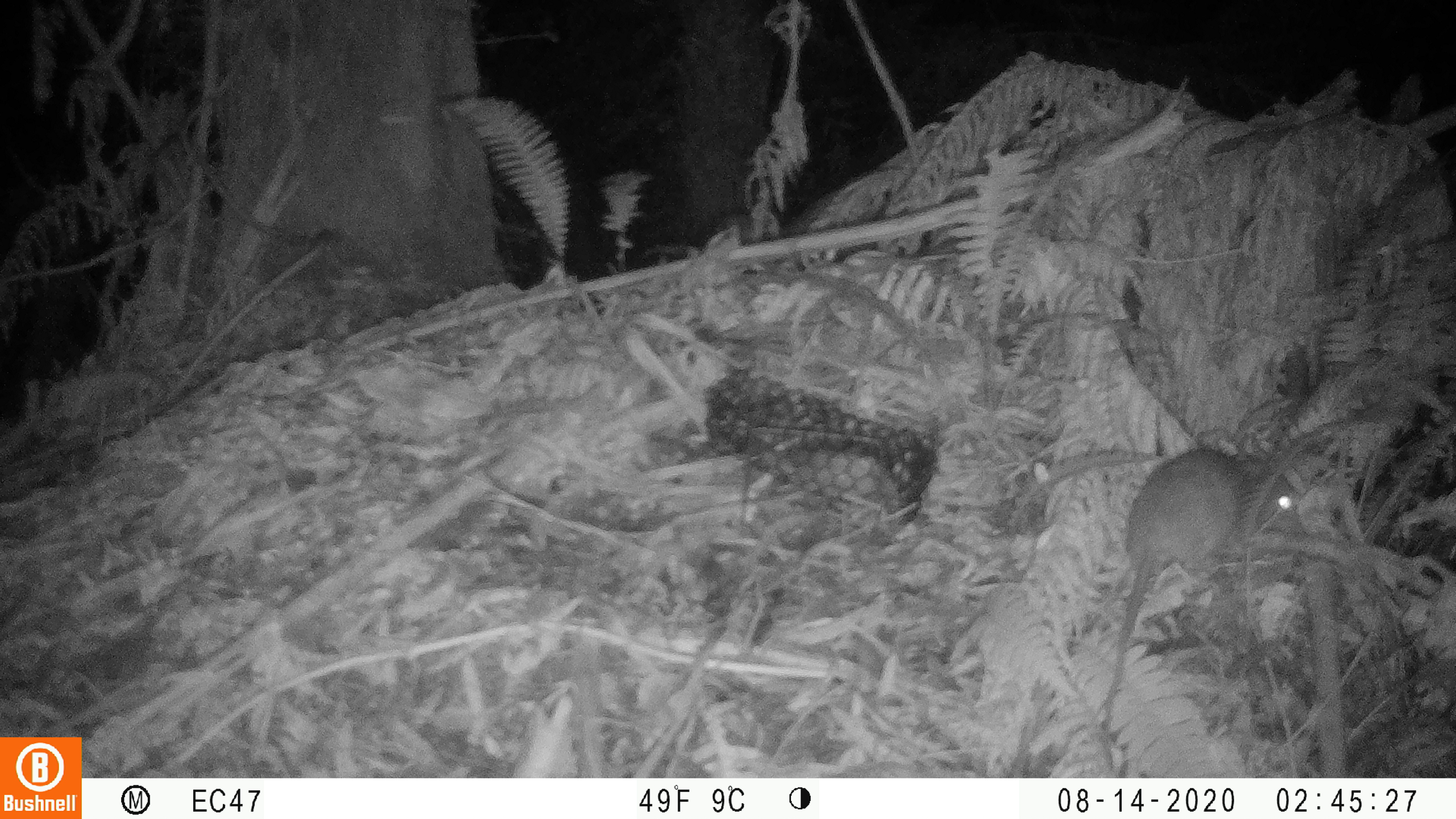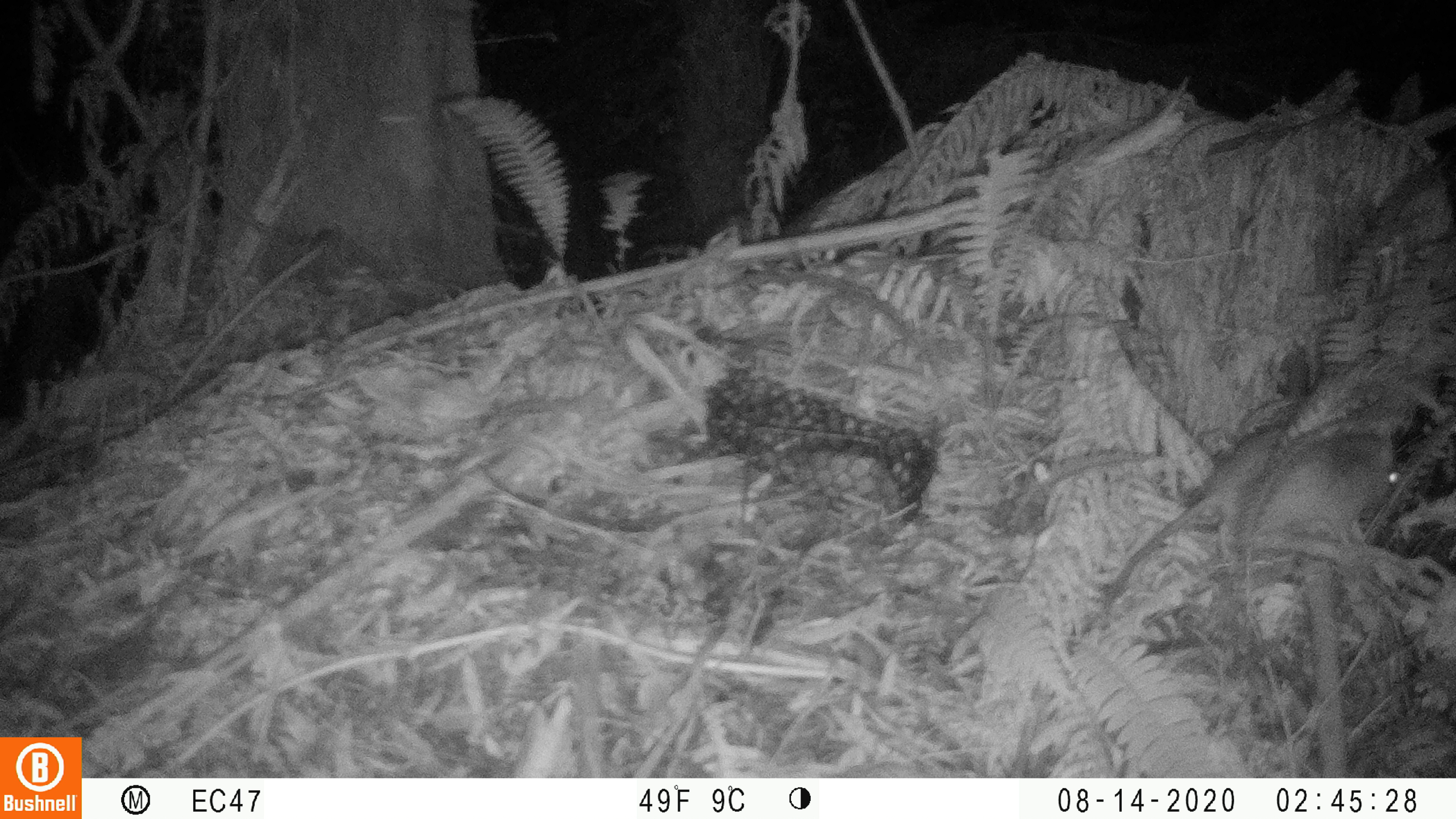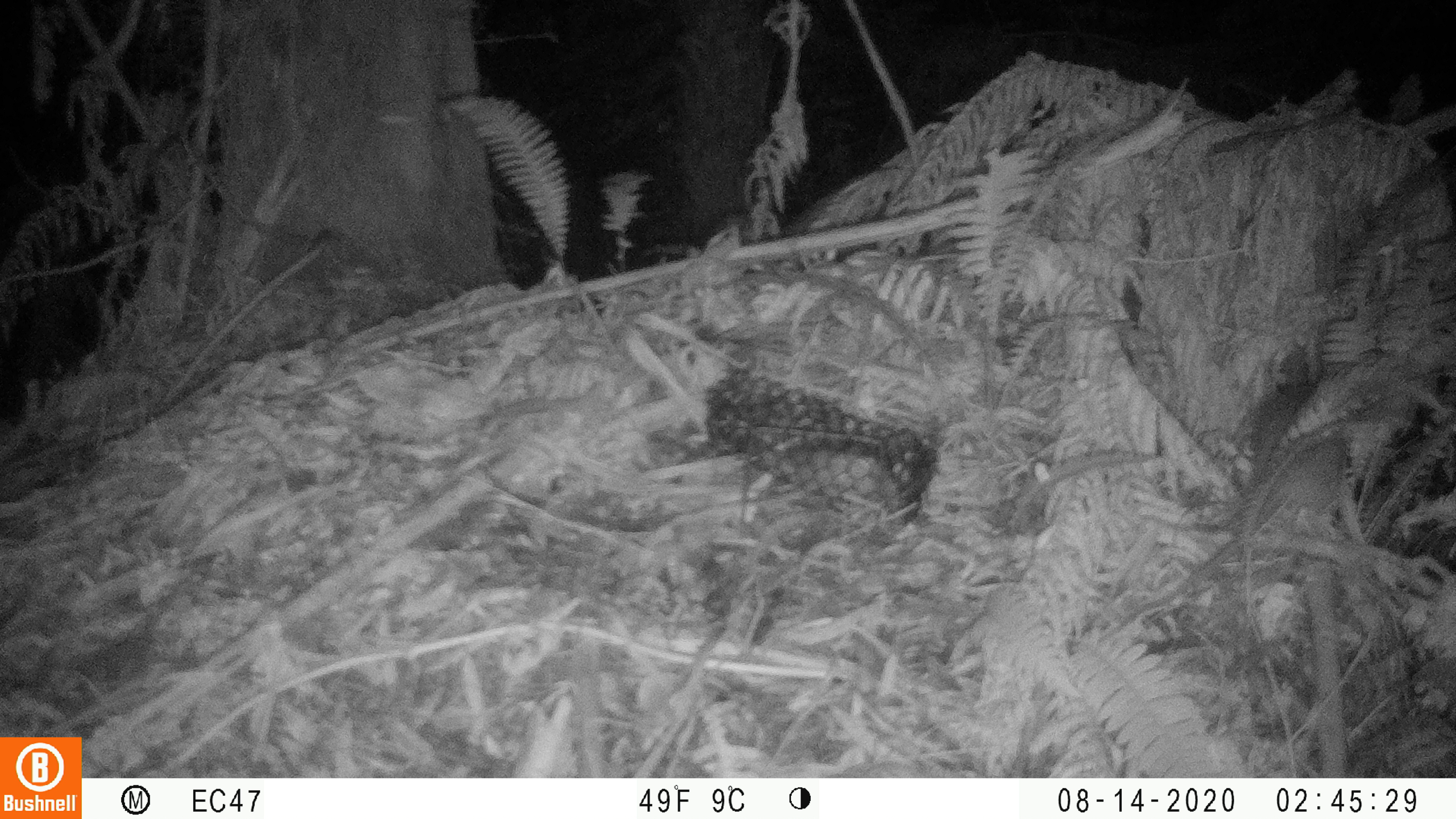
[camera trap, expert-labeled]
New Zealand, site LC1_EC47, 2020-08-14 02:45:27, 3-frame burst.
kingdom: Animalia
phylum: Chordata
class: Mammalia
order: Rodentia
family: Muridae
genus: Rattus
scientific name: Rattus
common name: rat